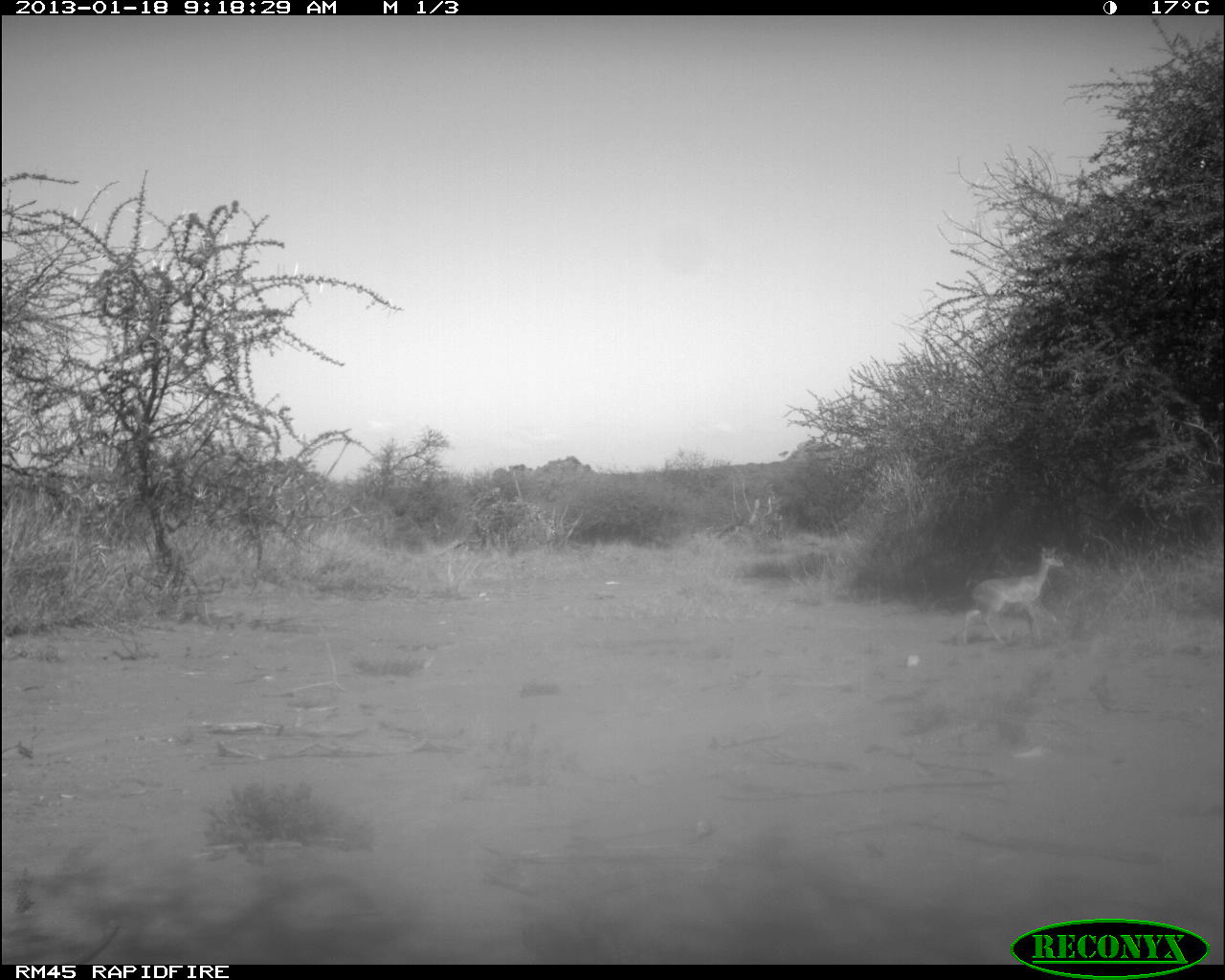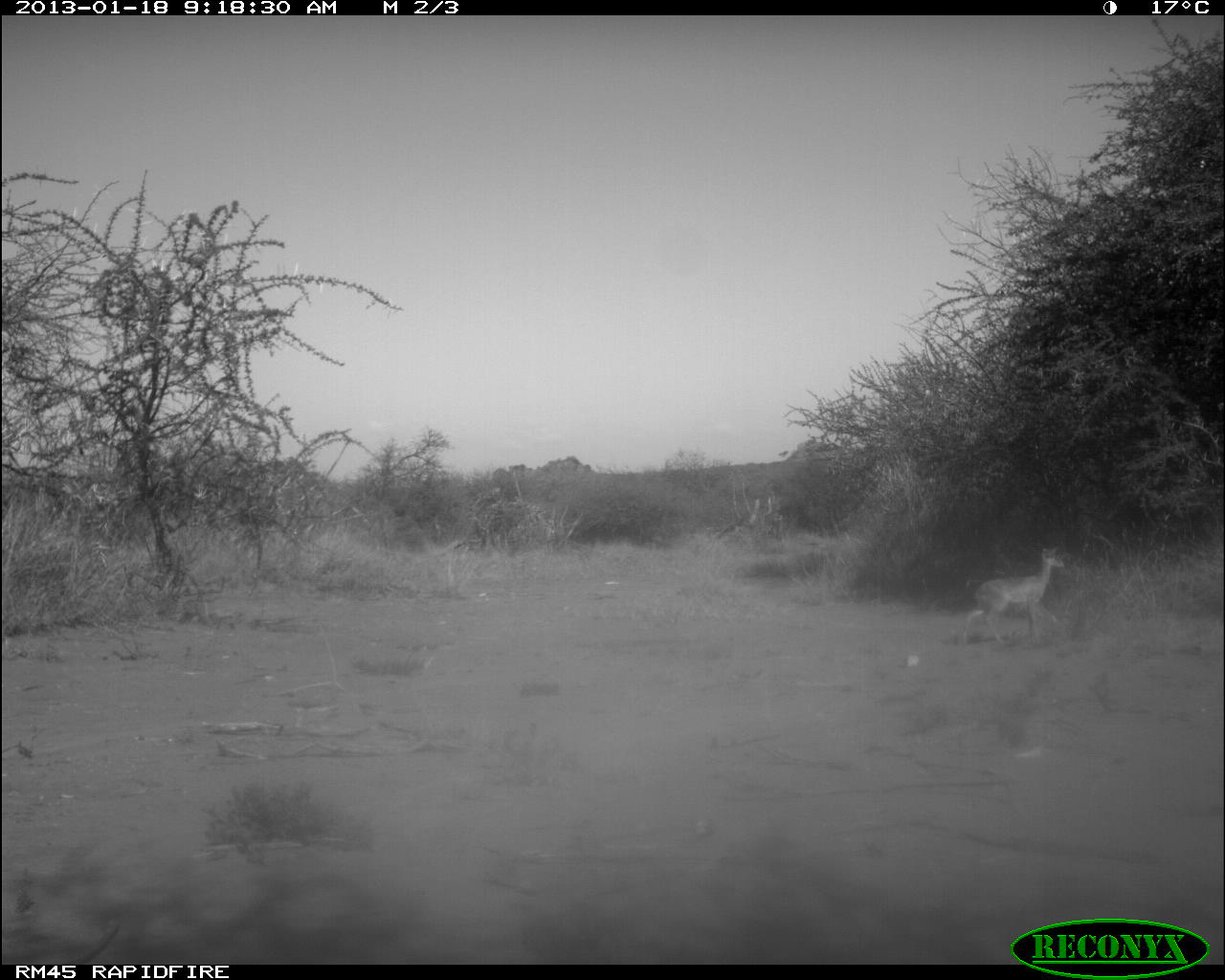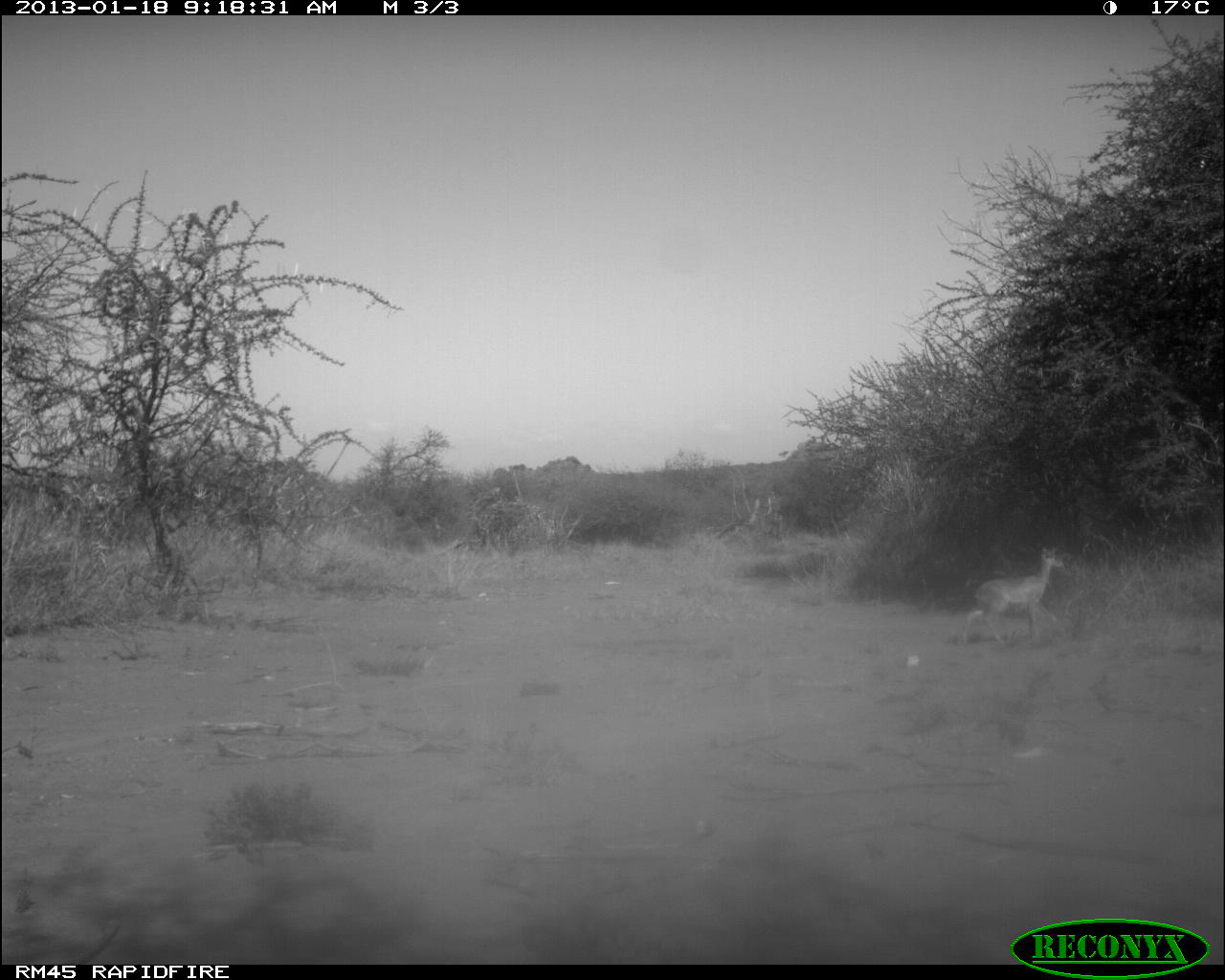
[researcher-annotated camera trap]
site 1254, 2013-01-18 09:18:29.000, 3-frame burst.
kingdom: Animalia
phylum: Chordata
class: Mammalia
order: Artiodactyla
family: Bovidae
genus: Madoqua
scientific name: Madoqua guentheri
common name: günther's dik-dik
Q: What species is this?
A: Madoqua guentheri (günther's dik-dik).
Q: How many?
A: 1.